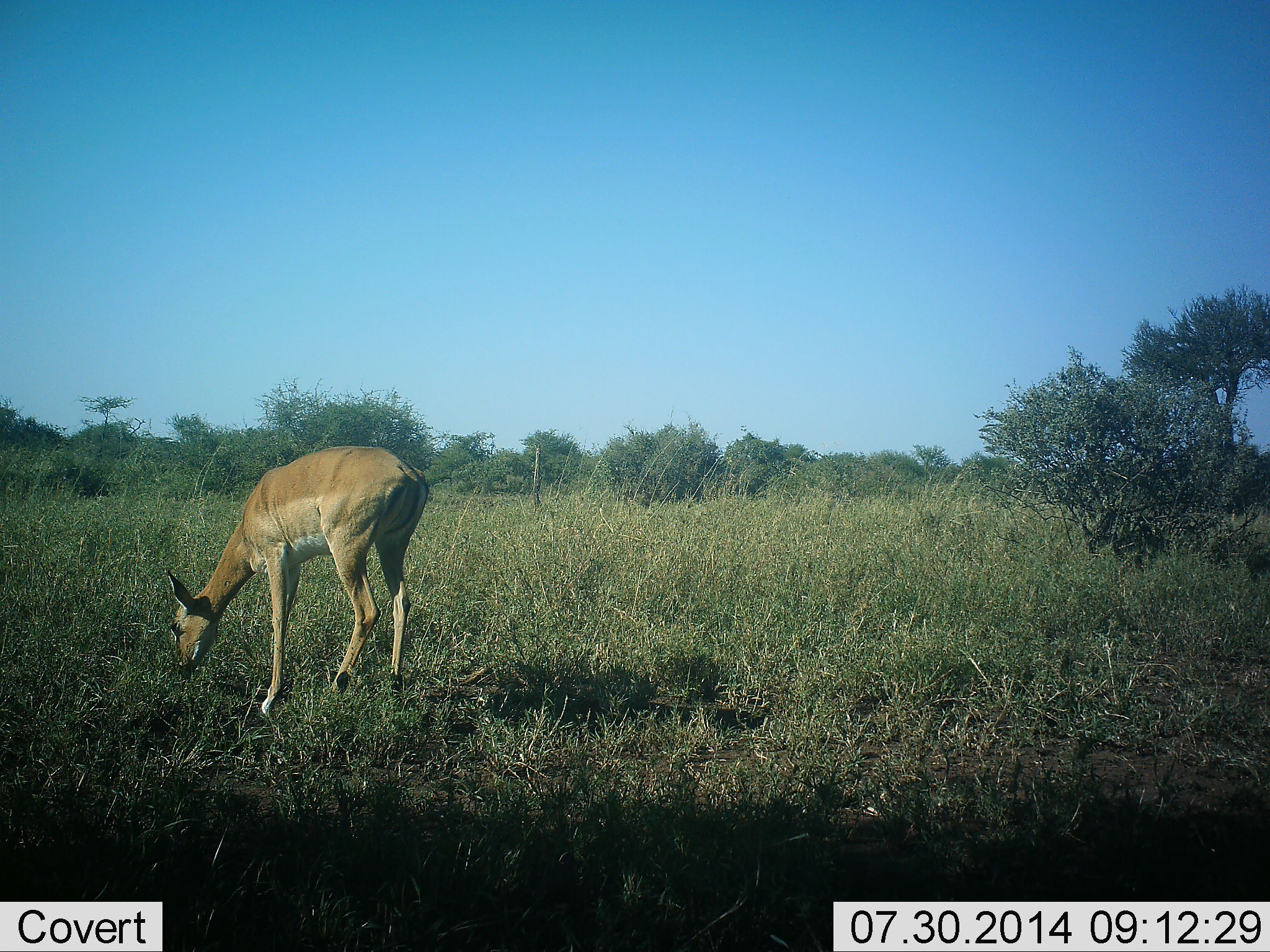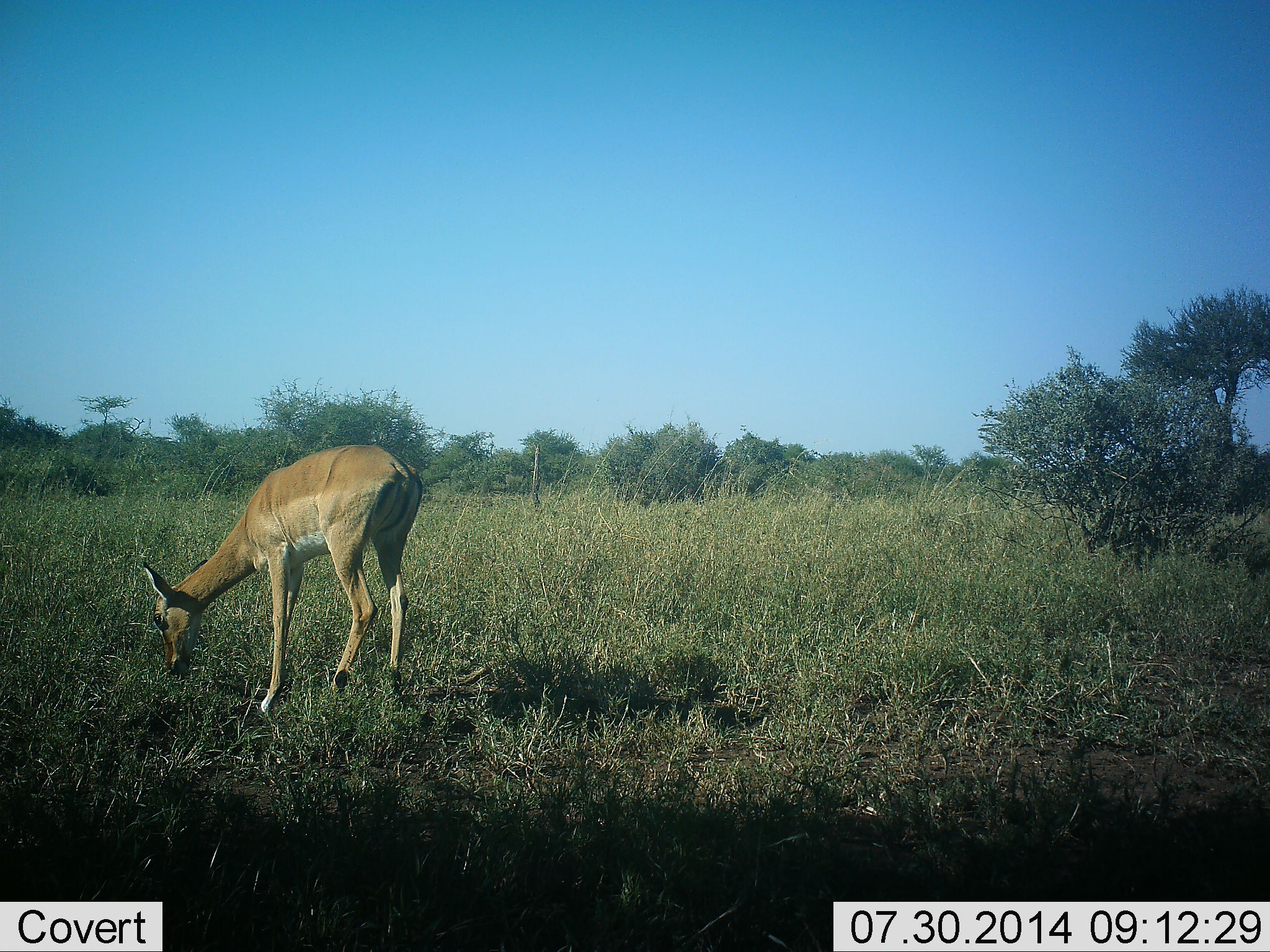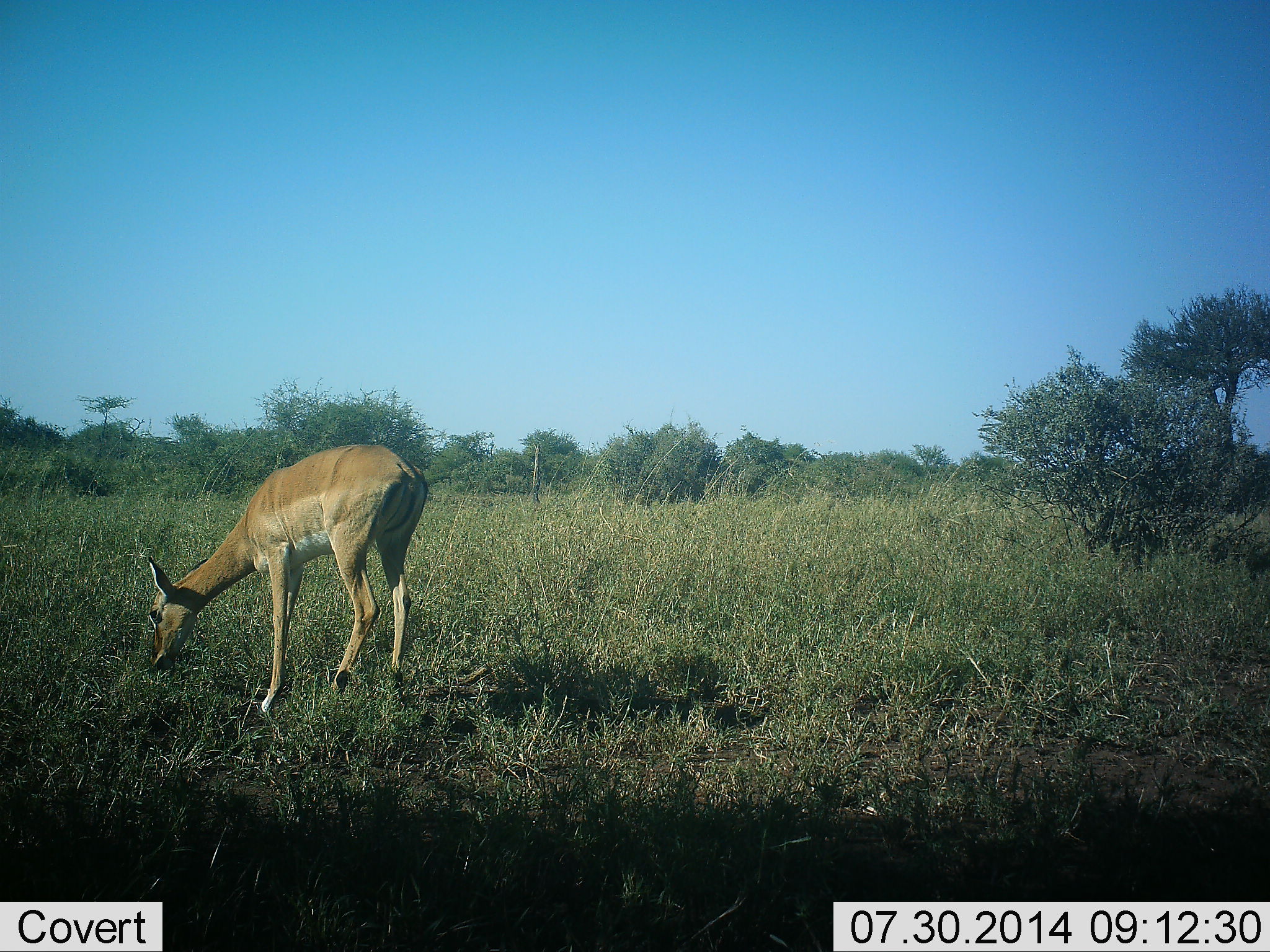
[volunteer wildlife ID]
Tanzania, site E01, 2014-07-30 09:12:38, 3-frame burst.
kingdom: Animalia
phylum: Chordata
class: Mammalia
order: Artiodactyla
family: Bovidae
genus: Aepyceros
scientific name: Aepyceros melampus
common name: impala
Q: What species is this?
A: Impala (Aepyceros melampus).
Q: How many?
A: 1.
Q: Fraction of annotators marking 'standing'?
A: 18%.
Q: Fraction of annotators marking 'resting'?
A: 0%.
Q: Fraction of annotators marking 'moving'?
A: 0%.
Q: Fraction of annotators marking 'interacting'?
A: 0%.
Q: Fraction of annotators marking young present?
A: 0%.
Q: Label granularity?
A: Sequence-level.